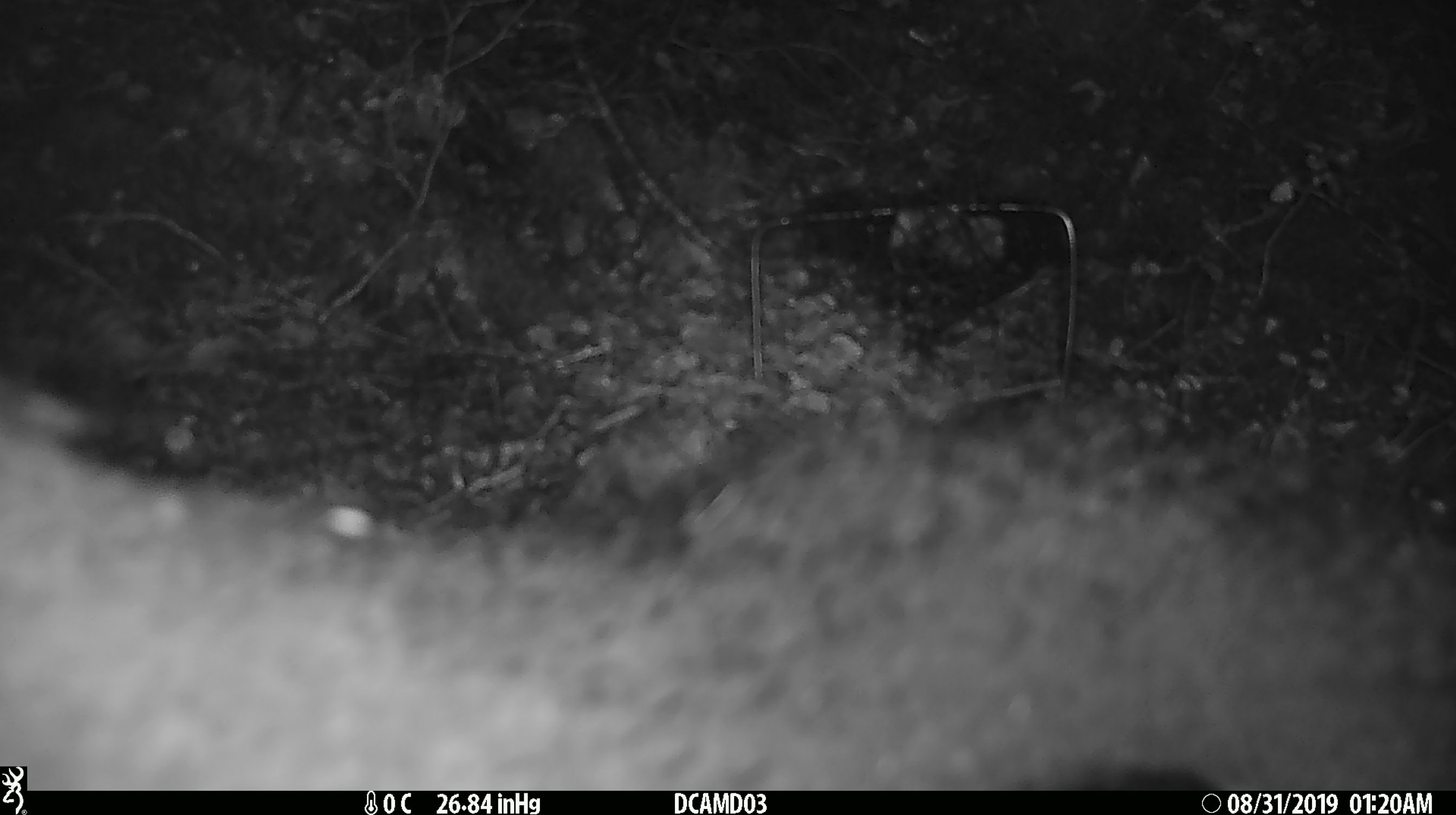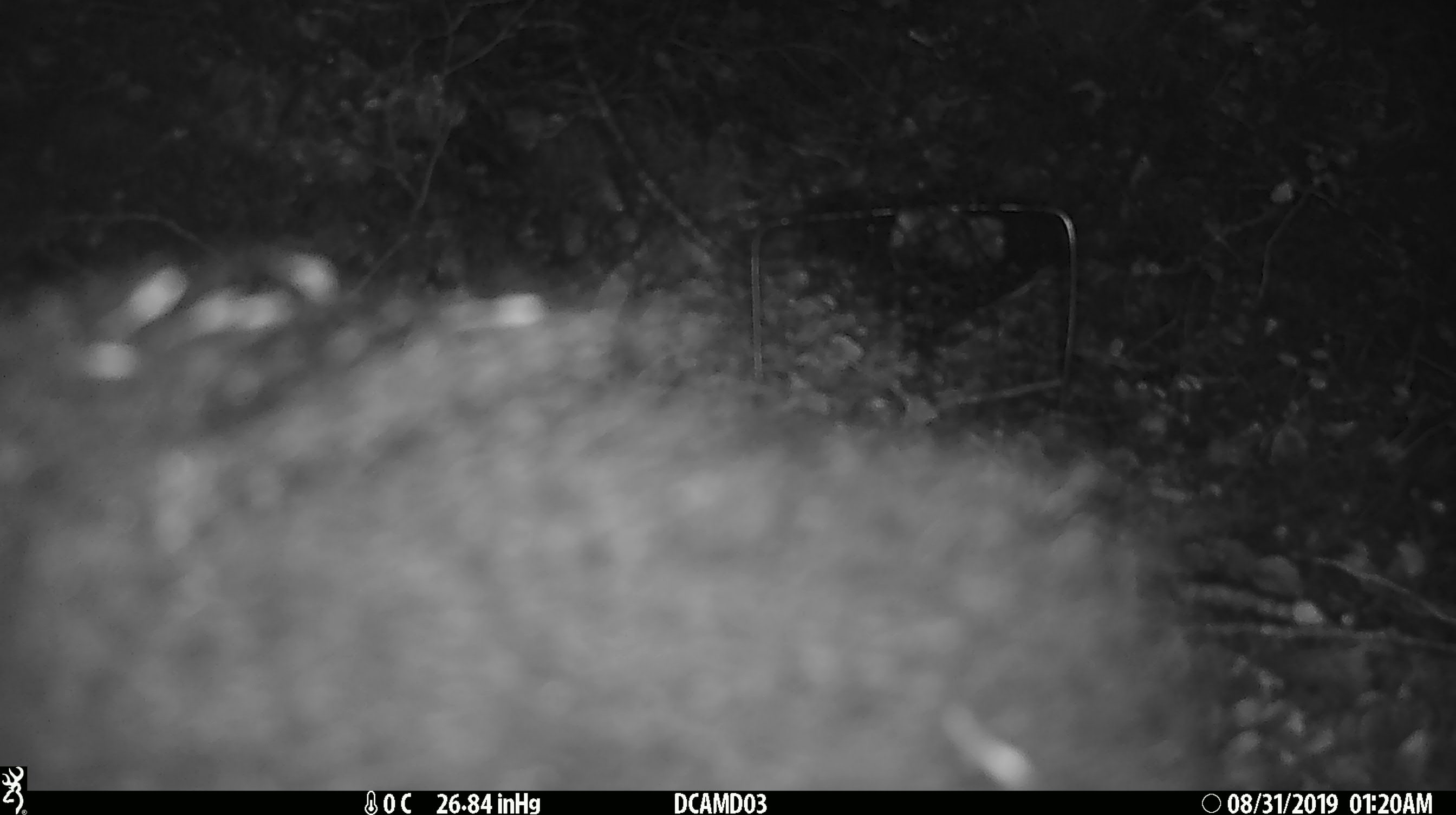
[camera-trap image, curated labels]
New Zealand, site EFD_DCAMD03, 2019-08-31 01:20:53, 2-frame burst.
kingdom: Animalia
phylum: Chordata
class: Mammalia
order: Diprotodontia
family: Phalangeridae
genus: Trichosurus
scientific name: Trichosurus vulpecula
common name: common brushtail possum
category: possum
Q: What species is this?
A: Possum (common brushtail possum) (Trichosurus vulpecula).